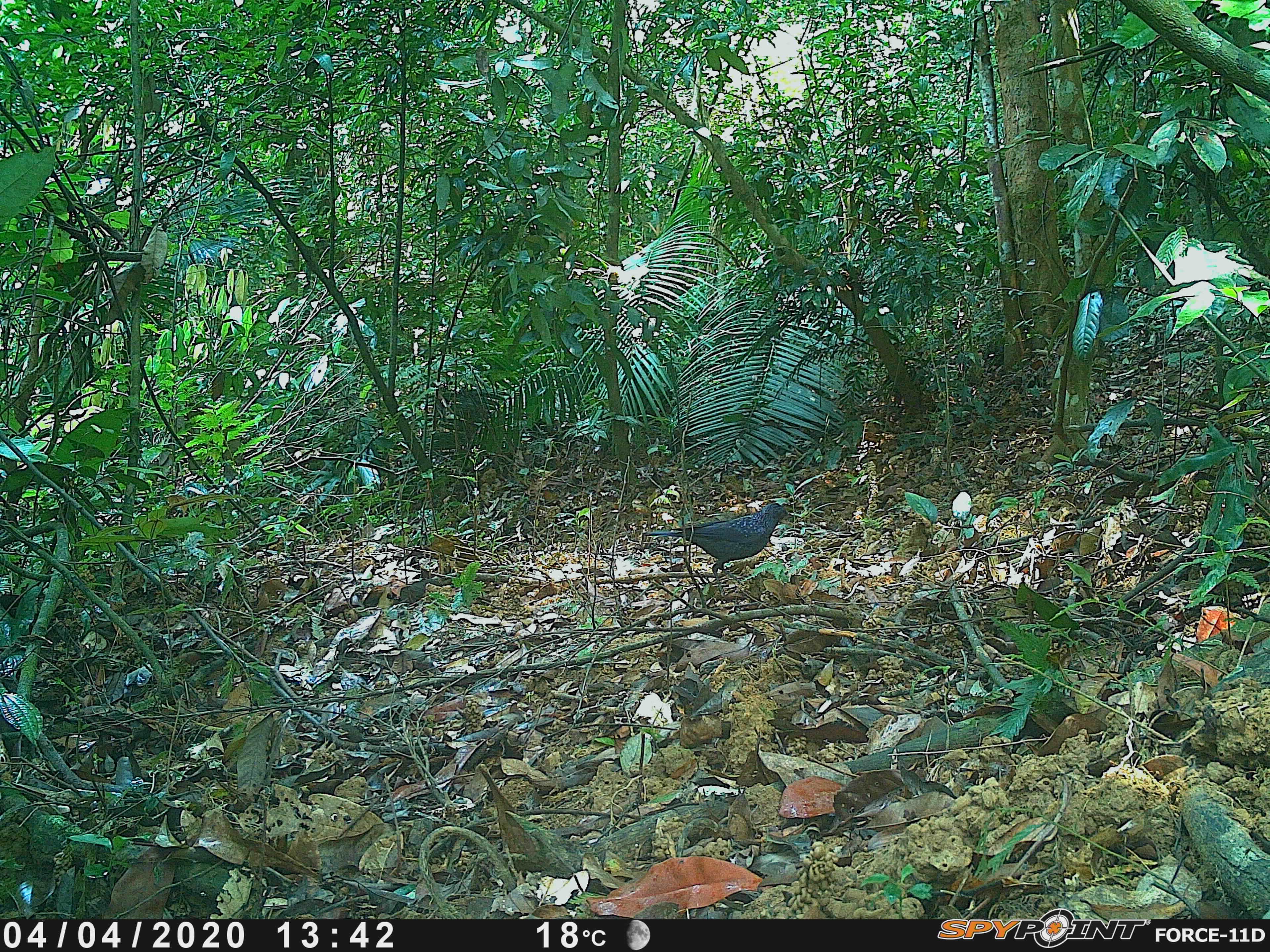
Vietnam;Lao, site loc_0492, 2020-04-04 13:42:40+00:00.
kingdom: Animalia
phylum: Chordata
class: Aves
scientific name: Aves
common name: bird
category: unidentified bird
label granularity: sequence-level